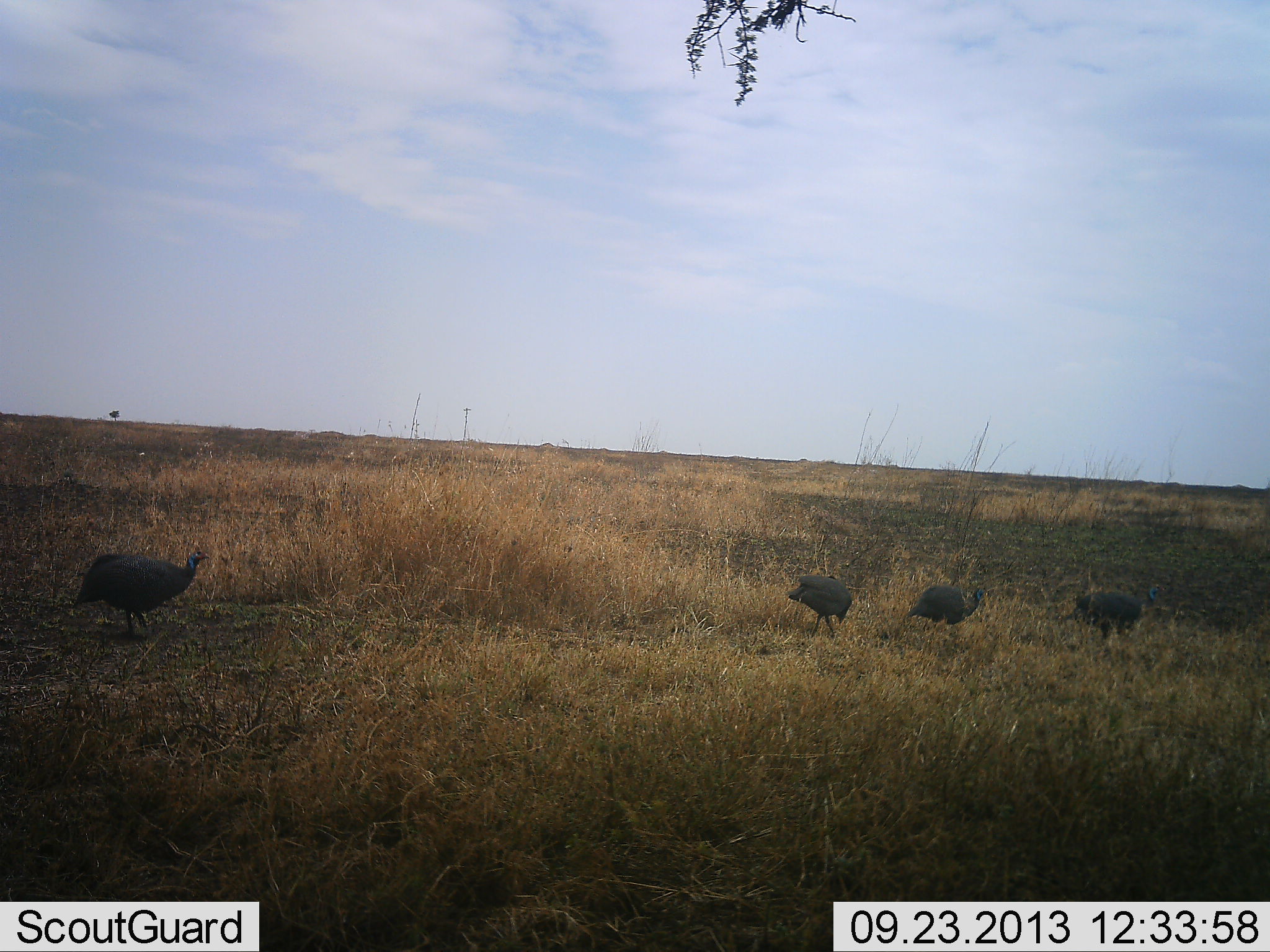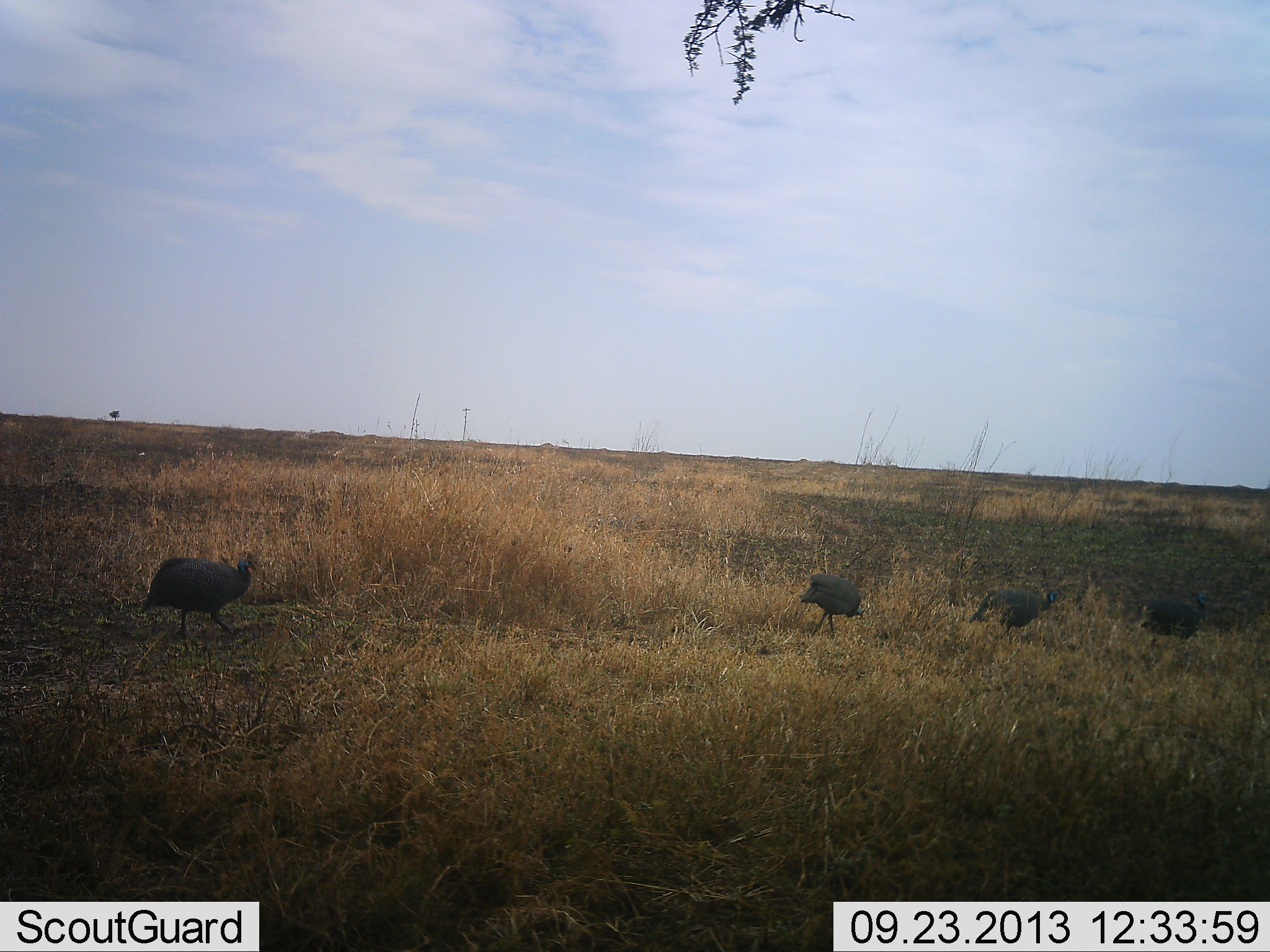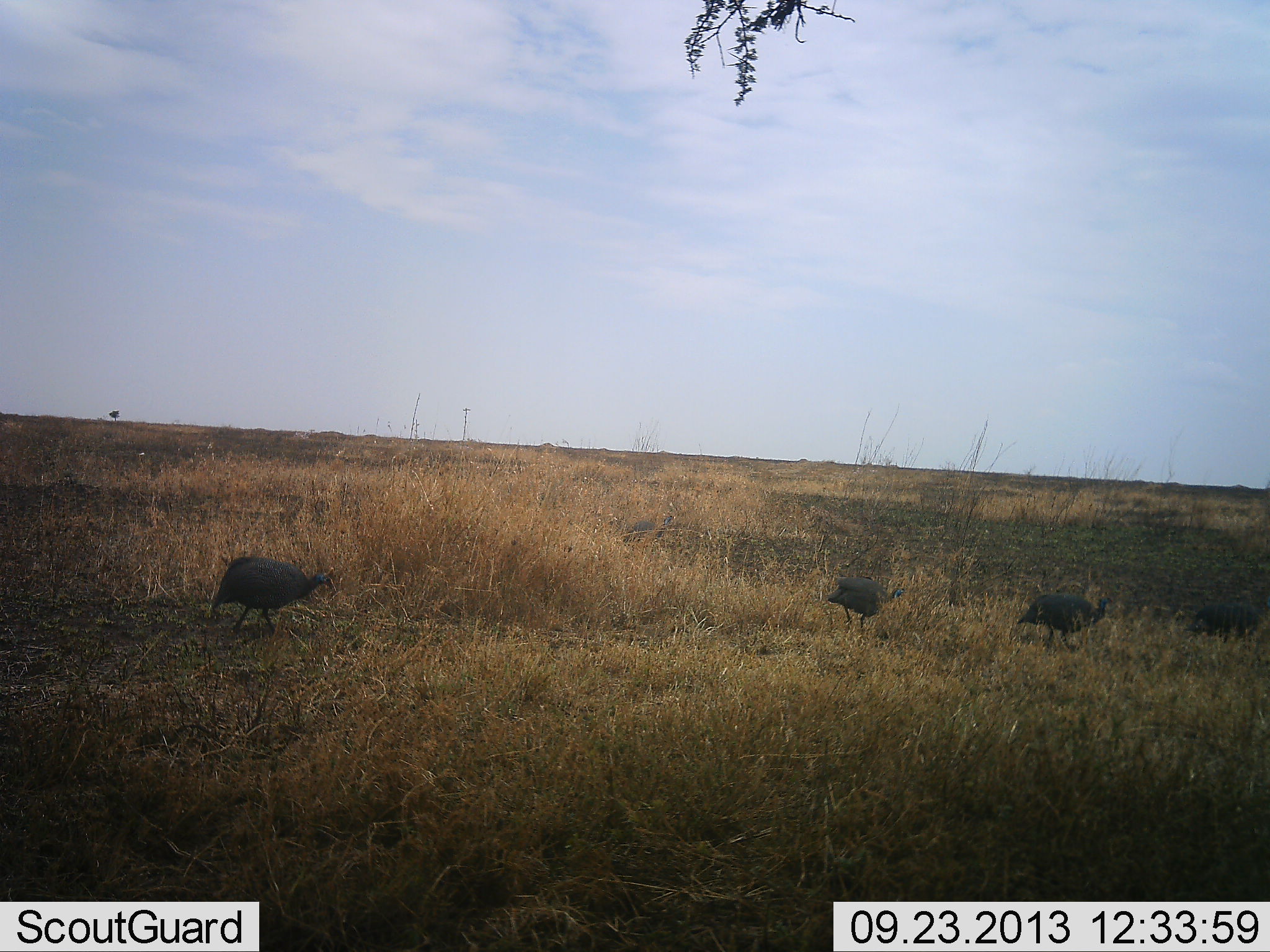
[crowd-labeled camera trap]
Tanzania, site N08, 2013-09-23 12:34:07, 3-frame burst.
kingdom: Animalia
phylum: Chordata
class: Aves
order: Galliformes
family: Numididae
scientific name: Numididae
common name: guinea fowl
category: guineafowl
Guineafowl (guinea fowl) (Numididae), count 4. Behavior (volunteer vote fractions): standing 6%, resting 0%, moving 100%, interacting 0%. Young present (vote fraction): 0%. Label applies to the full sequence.